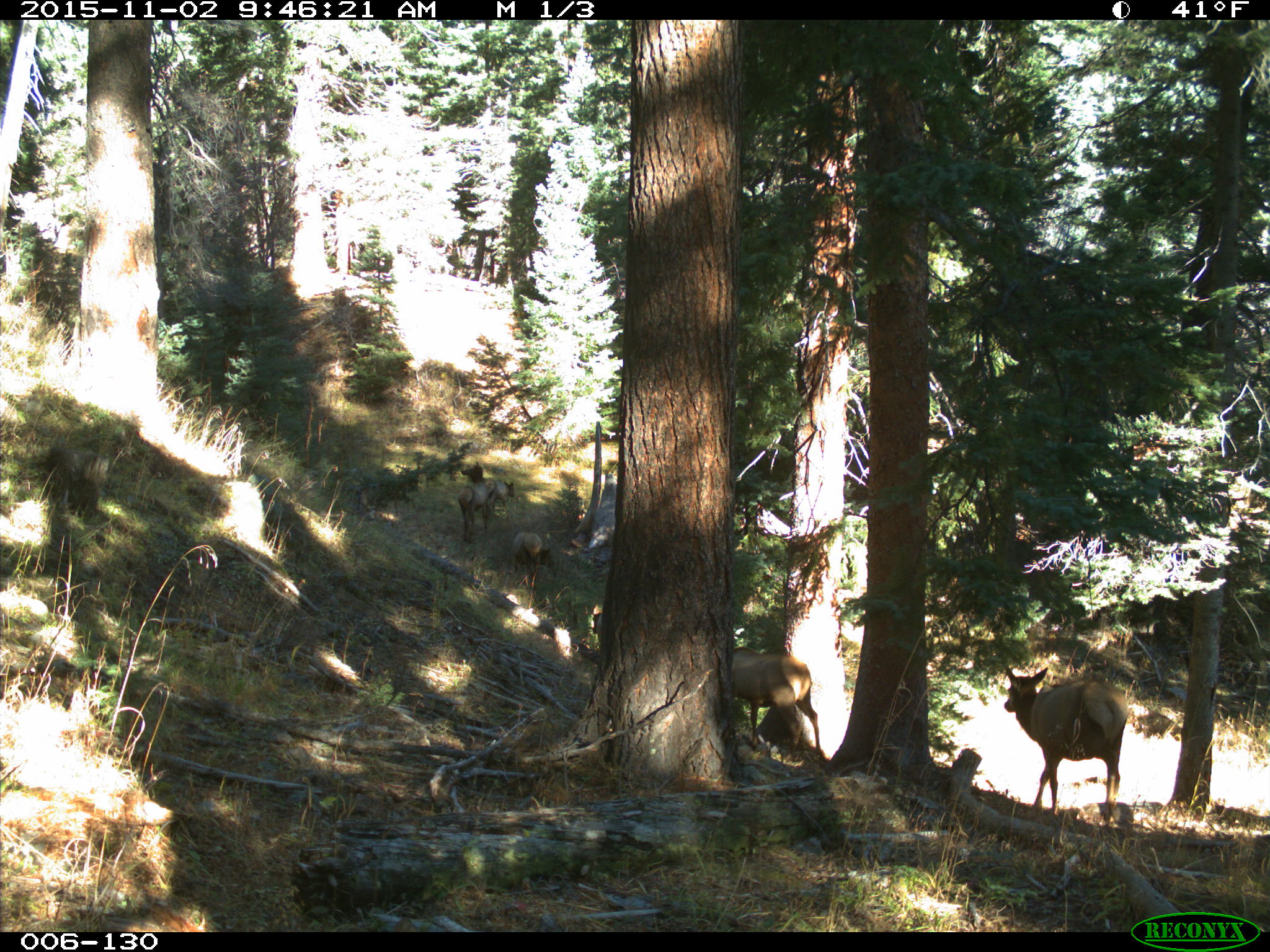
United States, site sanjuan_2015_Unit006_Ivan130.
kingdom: Animalia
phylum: Chordata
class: Mammalia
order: Artiodactyla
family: Cervidae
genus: Cervus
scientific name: Cervus elaphus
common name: red deer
Cervus elaphus (red deer).